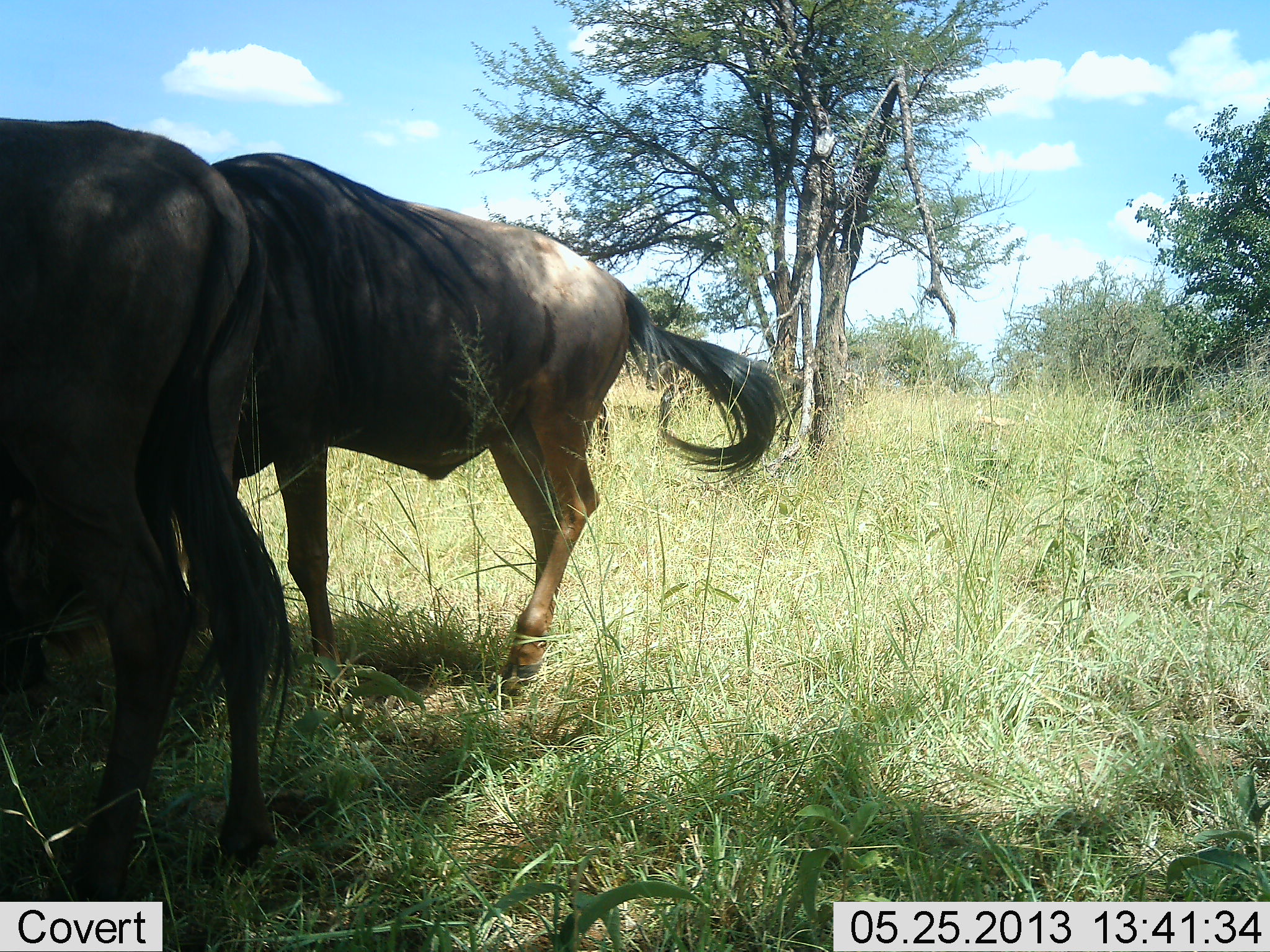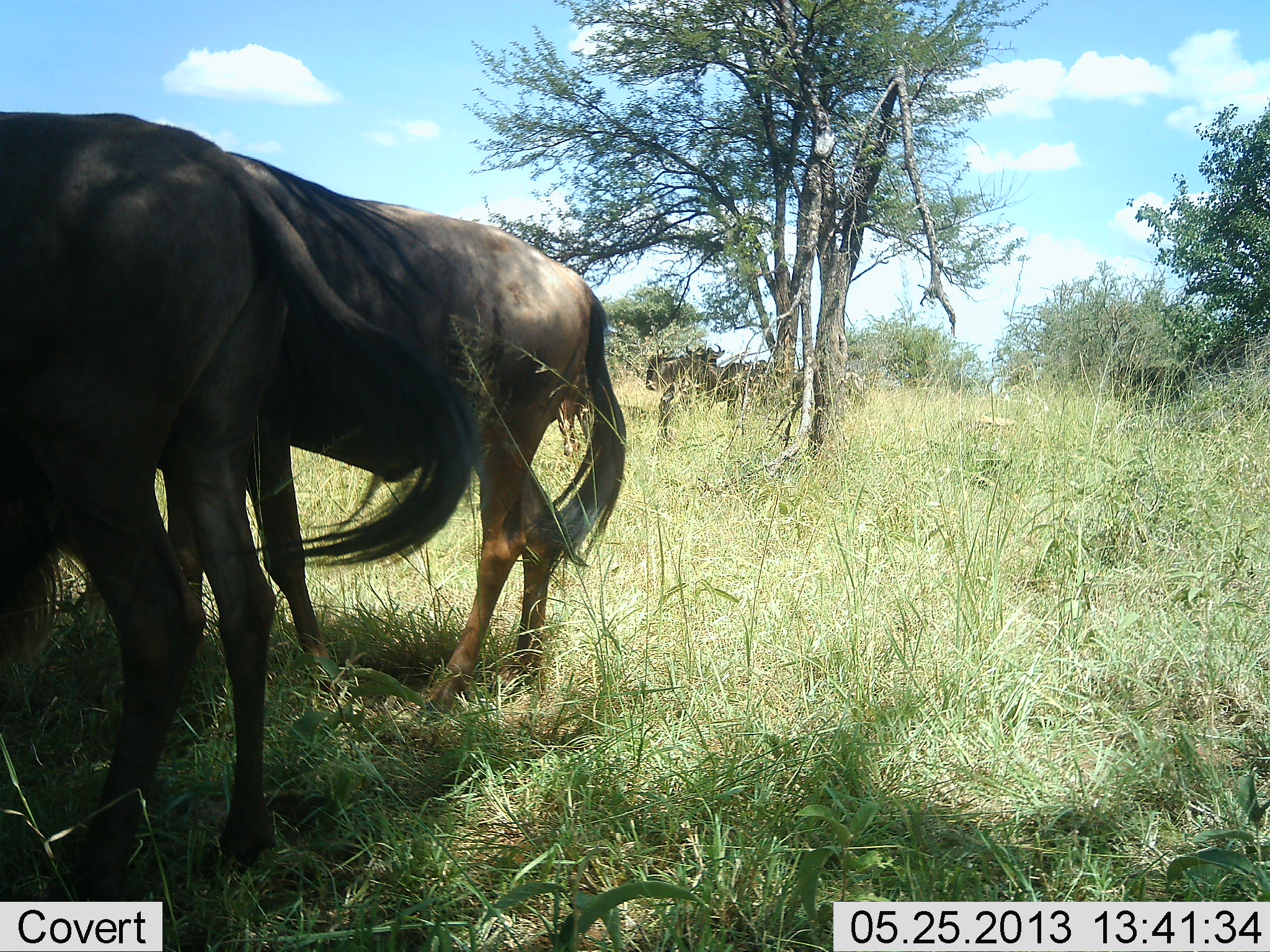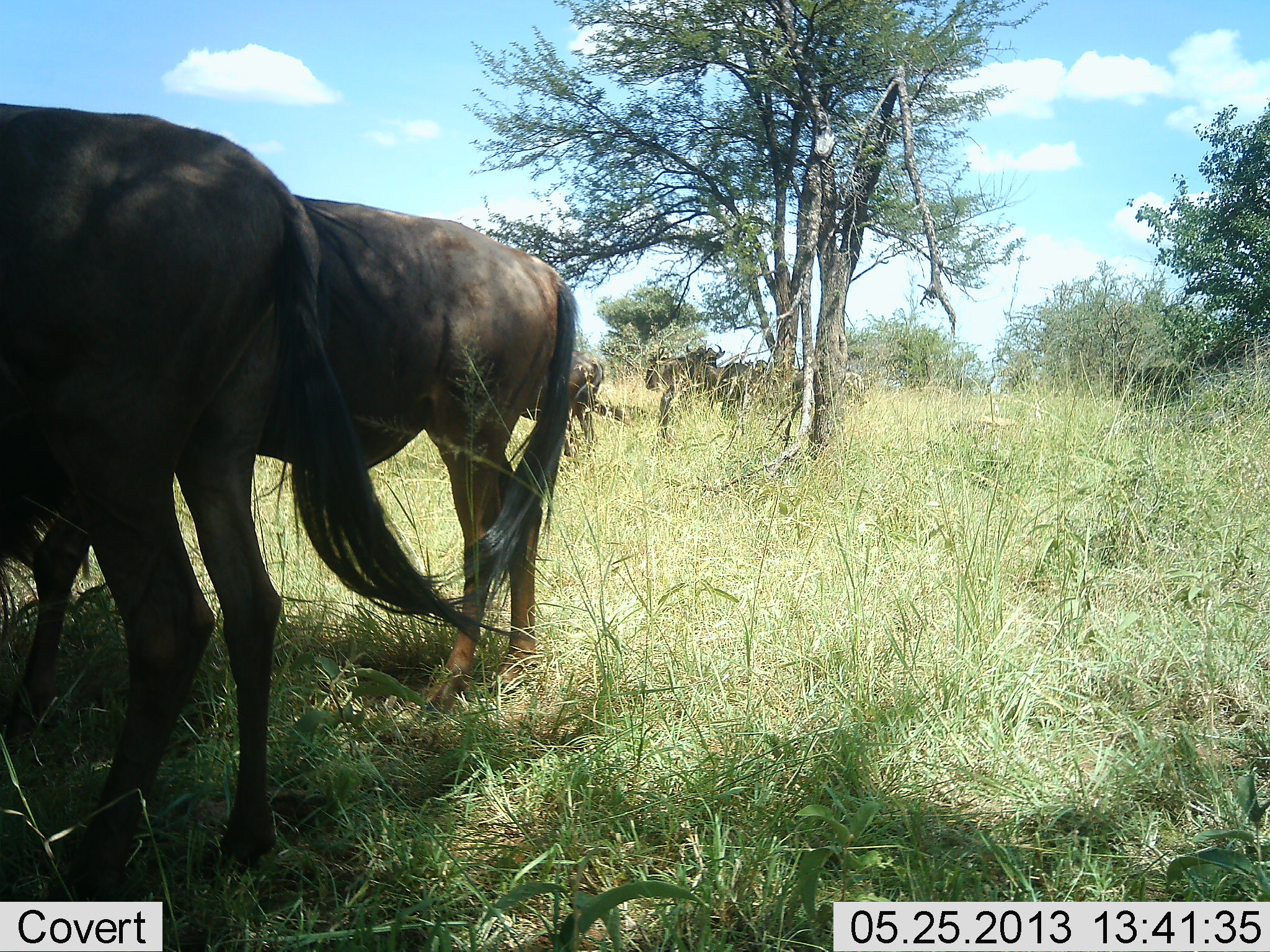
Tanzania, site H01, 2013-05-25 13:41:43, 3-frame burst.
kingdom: Animalia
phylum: Chordata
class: Mammalia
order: Artiodactyla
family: Bovidae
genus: Connochaetes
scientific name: Connochaetes taurinus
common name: blue wildebeest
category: wildebeest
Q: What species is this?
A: Wildebeest (blue wildebeest) (Connochaetes taurinus).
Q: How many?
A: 3.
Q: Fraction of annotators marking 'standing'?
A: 88%.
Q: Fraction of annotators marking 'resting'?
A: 12%.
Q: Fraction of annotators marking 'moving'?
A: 12%.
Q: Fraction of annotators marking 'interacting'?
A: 0%.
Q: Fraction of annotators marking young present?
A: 0%.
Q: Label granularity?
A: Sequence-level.